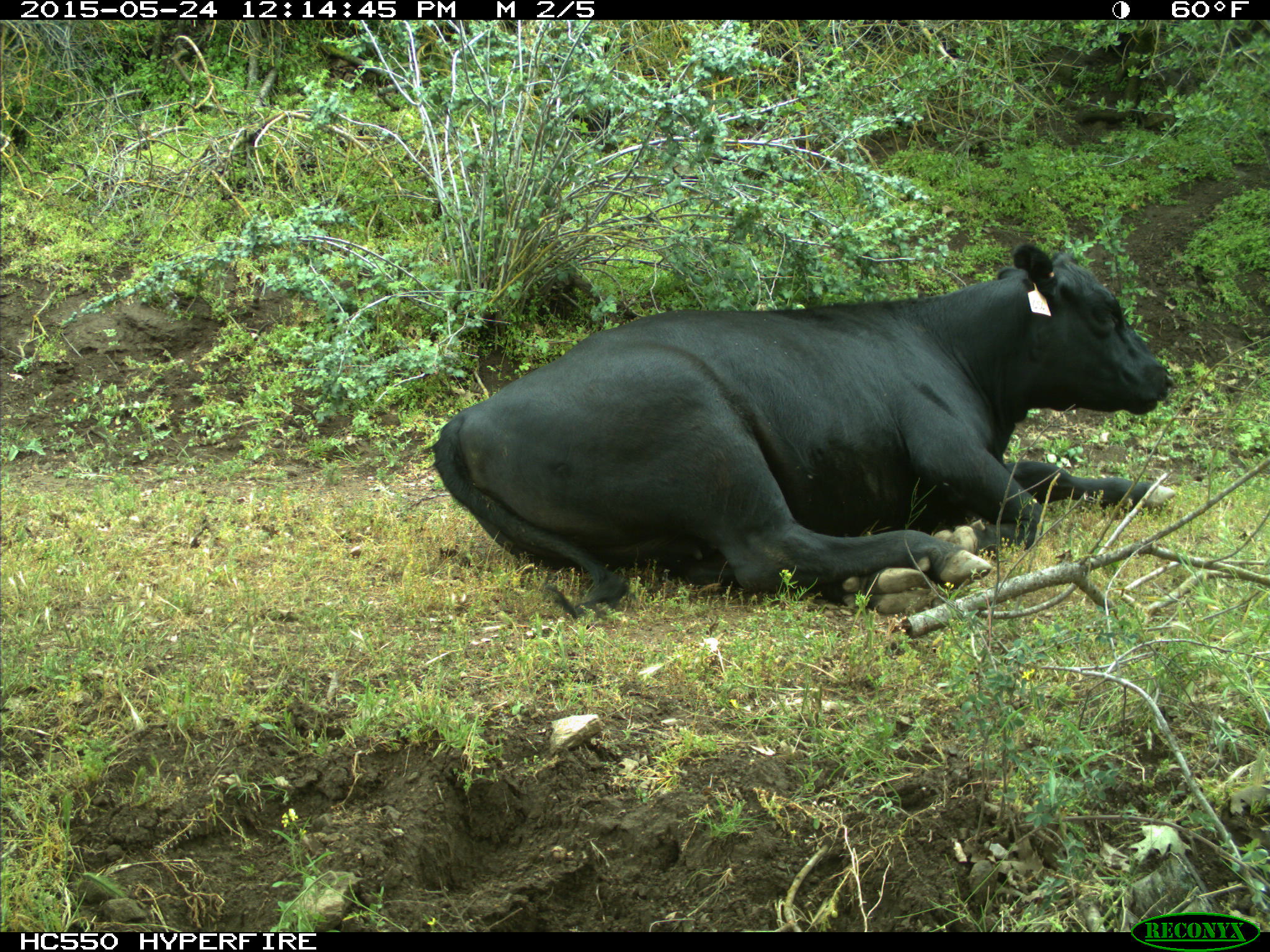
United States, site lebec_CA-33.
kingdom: Animalia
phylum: Chordata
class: Mammalia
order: Artiodactyla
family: Bovidae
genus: Bos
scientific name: Bos taurus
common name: domestic cow